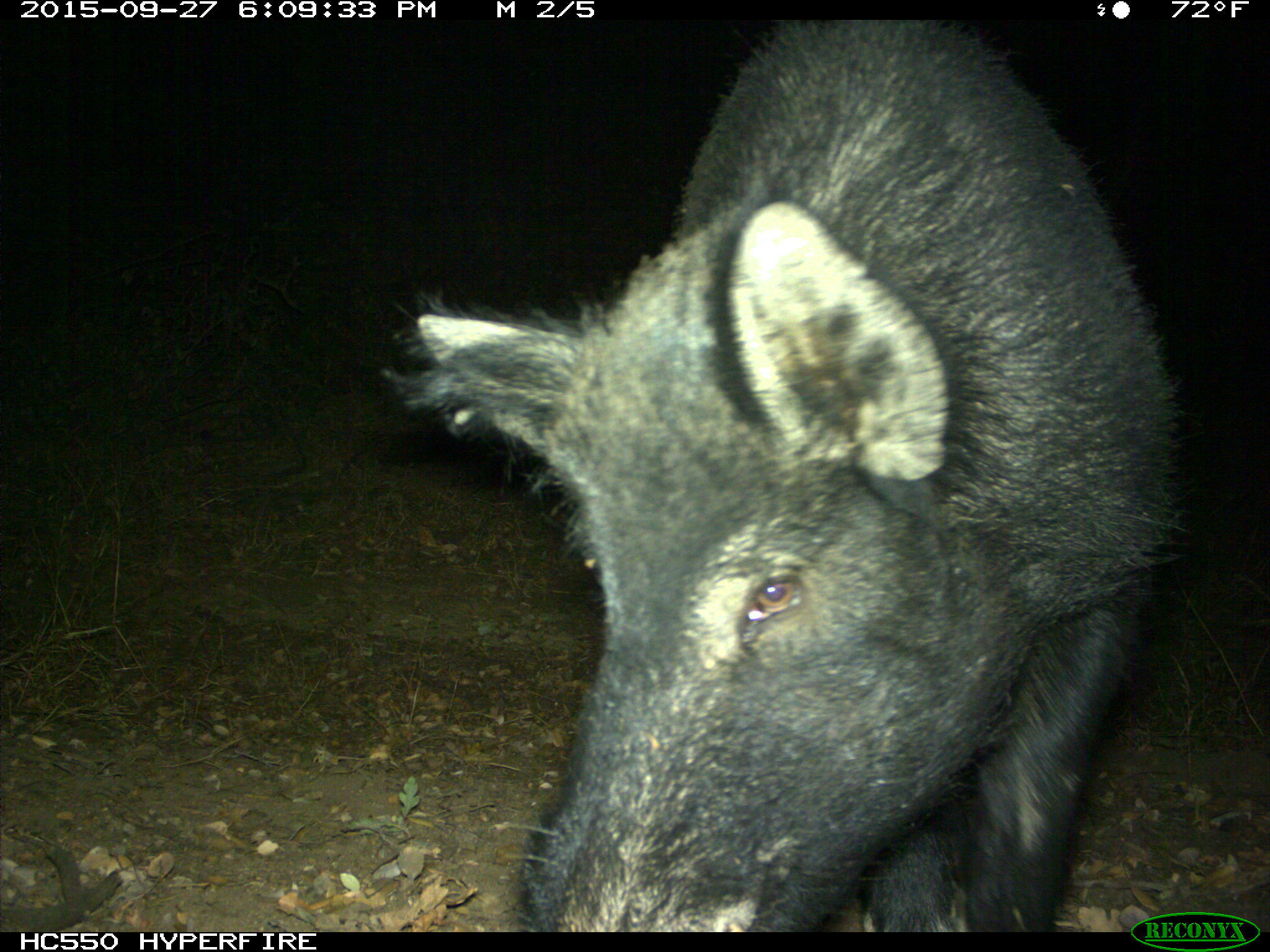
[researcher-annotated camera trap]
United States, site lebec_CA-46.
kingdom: Animalia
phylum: Chordata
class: Mammalia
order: Artiodactyla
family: Suidae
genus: Sus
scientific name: Sus scrofa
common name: wild boar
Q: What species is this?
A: Sus scrofa (wild boar).